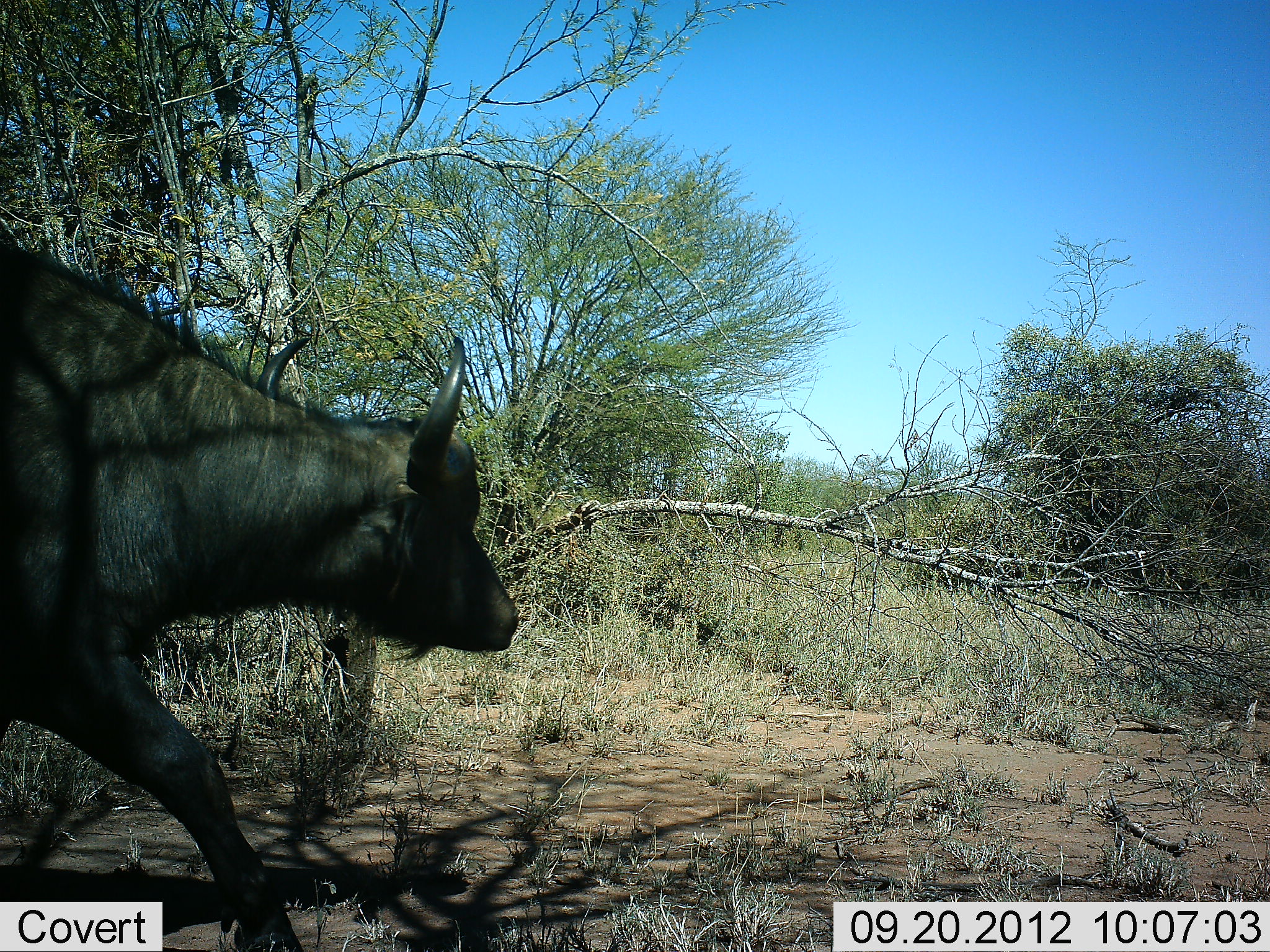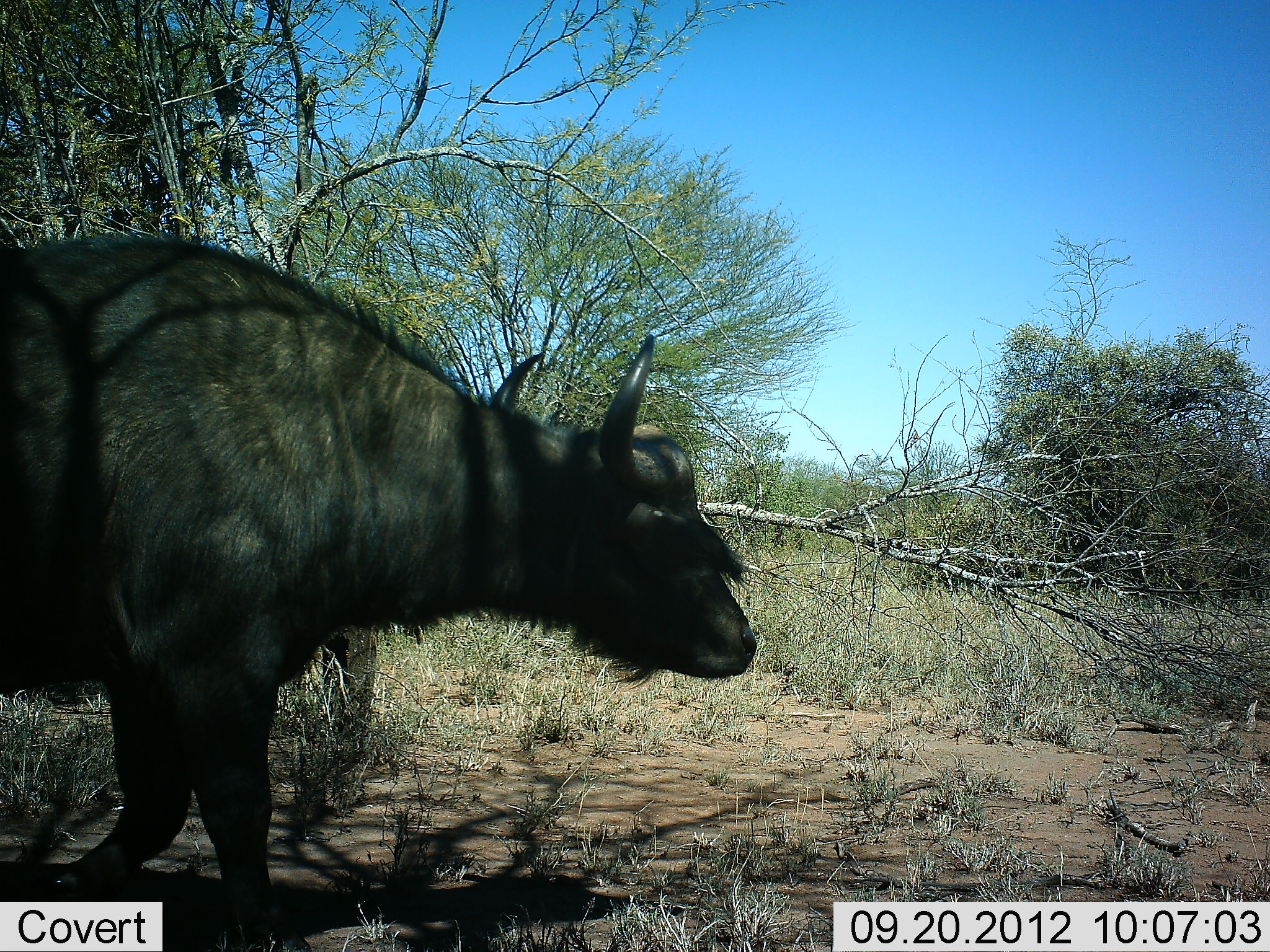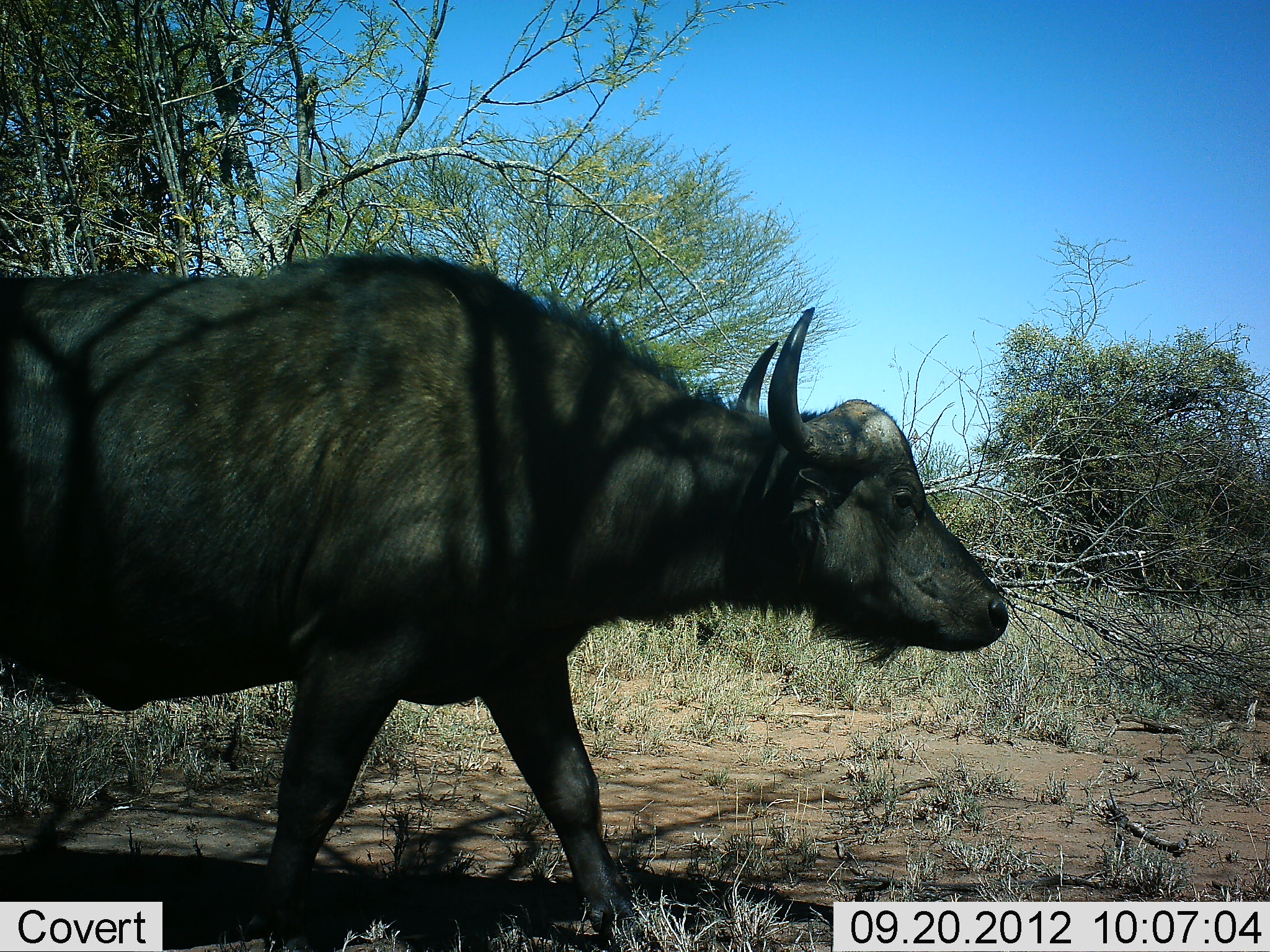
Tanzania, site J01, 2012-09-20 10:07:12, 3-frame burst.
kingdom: Animalia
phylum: Chordata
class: Mammalia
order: Artiodactyla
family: Bovidae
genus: Syncerus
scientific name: Syncerus caffer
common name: cape buffalo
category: buffalo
Buffalo (cape buffalo) (Syncerus caffer), count 1. Behavior (volunteer vote fractions): standing 0%, resting 0%, moving 100%, interacting 0%. Young present (vote fraction): 0%. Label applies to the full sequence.